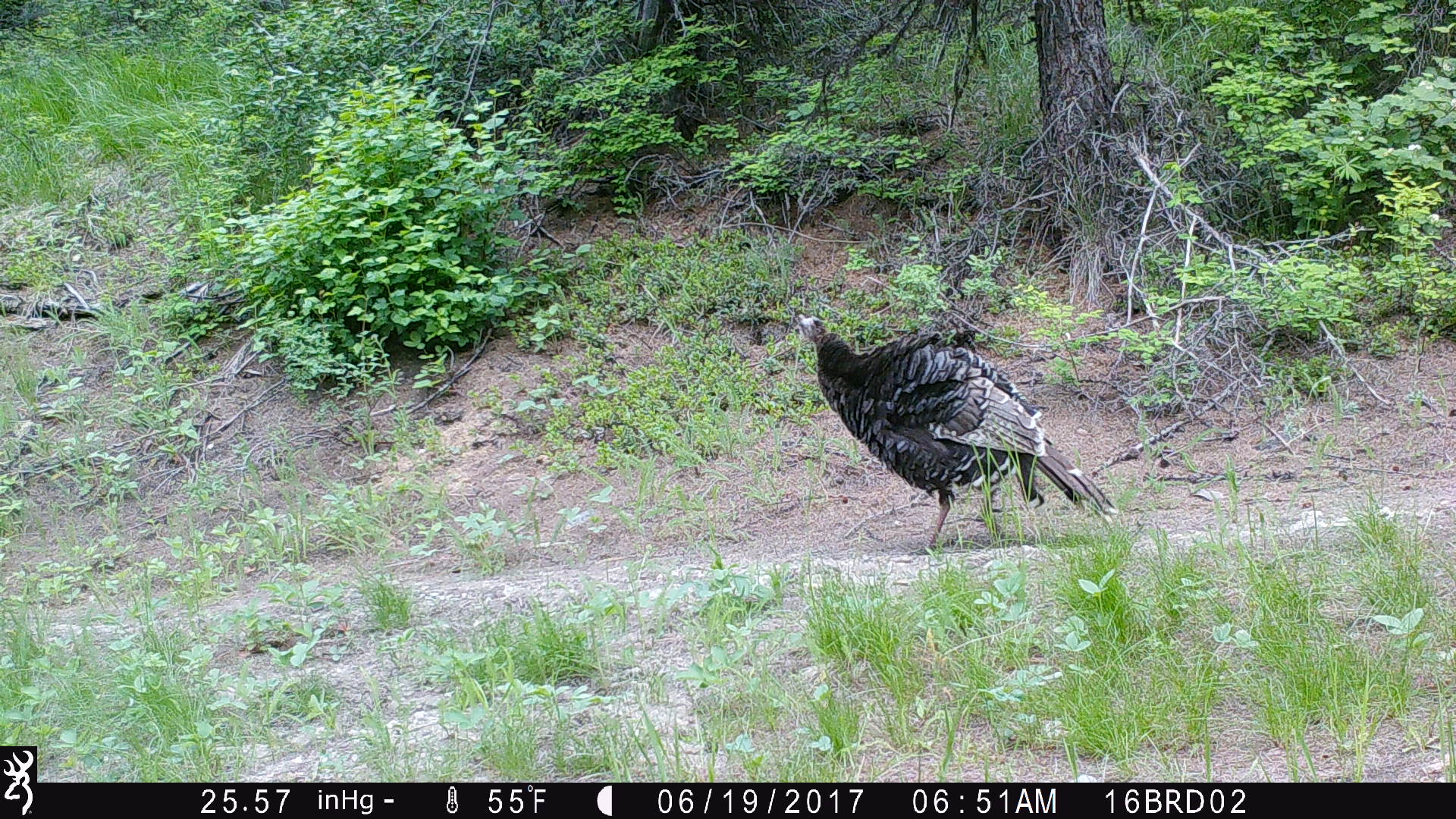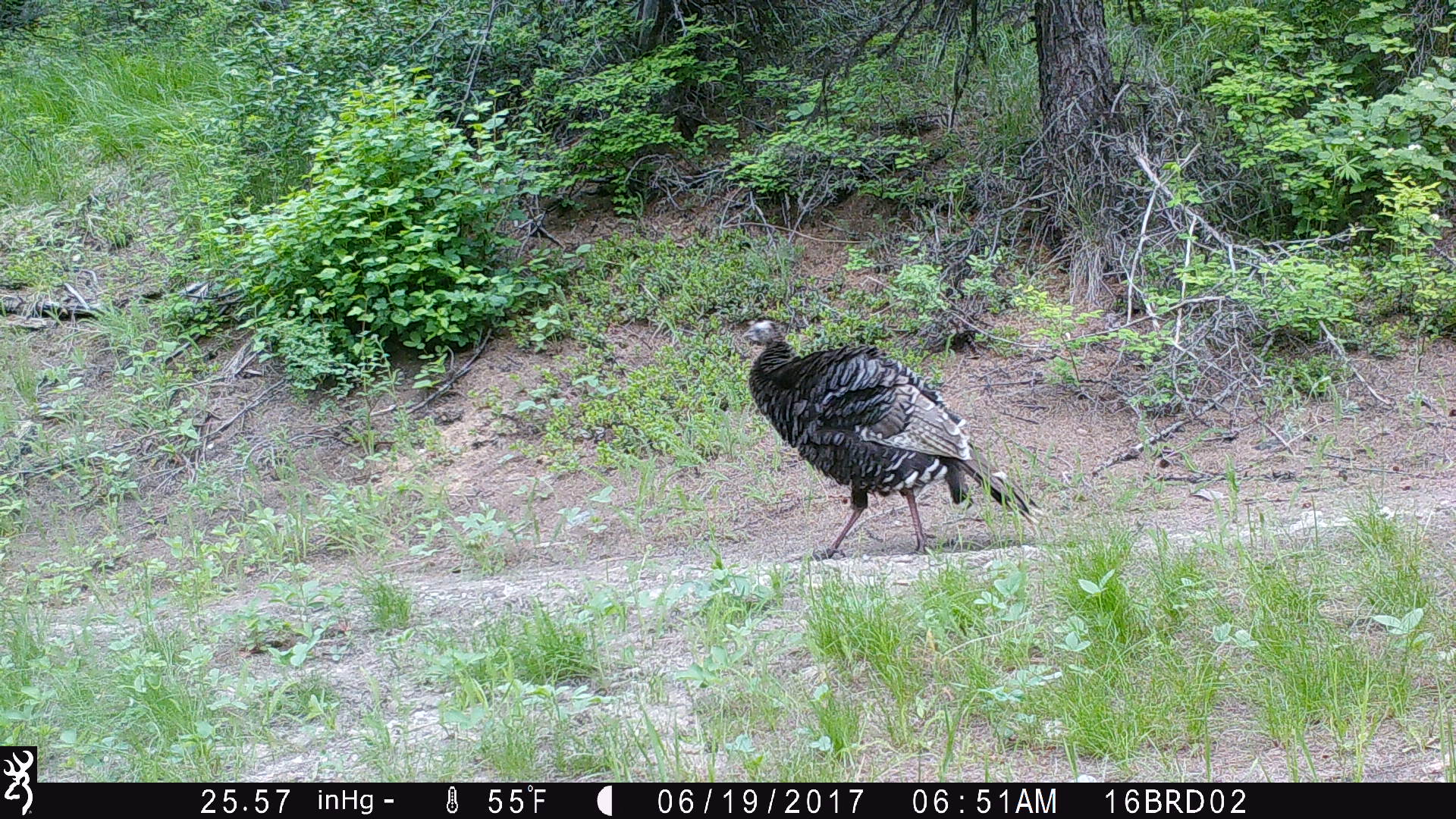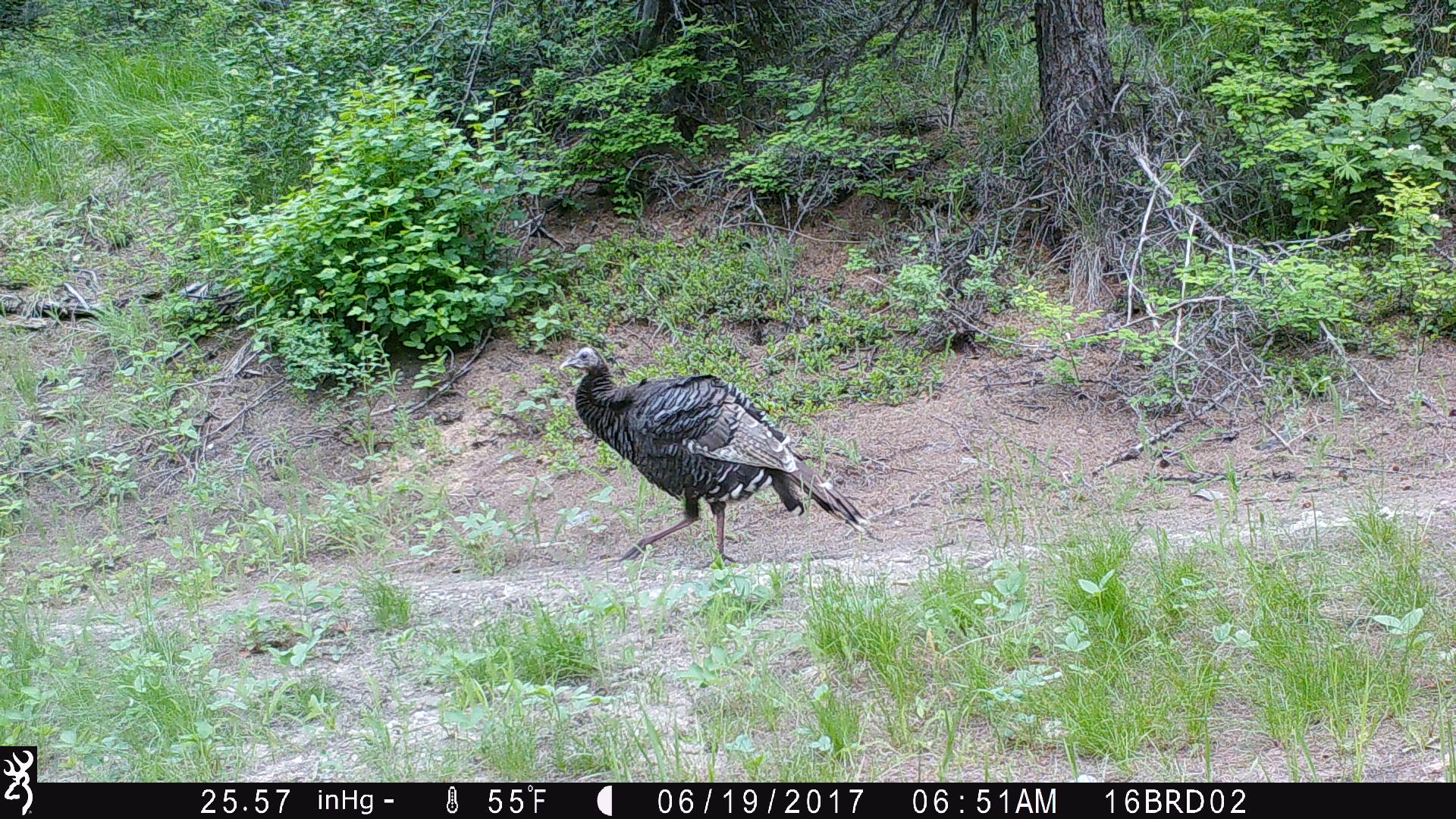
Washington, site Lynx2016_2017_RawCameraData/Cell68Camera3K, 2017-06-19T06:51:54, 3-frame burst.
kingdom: Animalia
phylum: Chordata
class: Aves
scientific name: Aves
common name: birds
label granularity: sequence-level